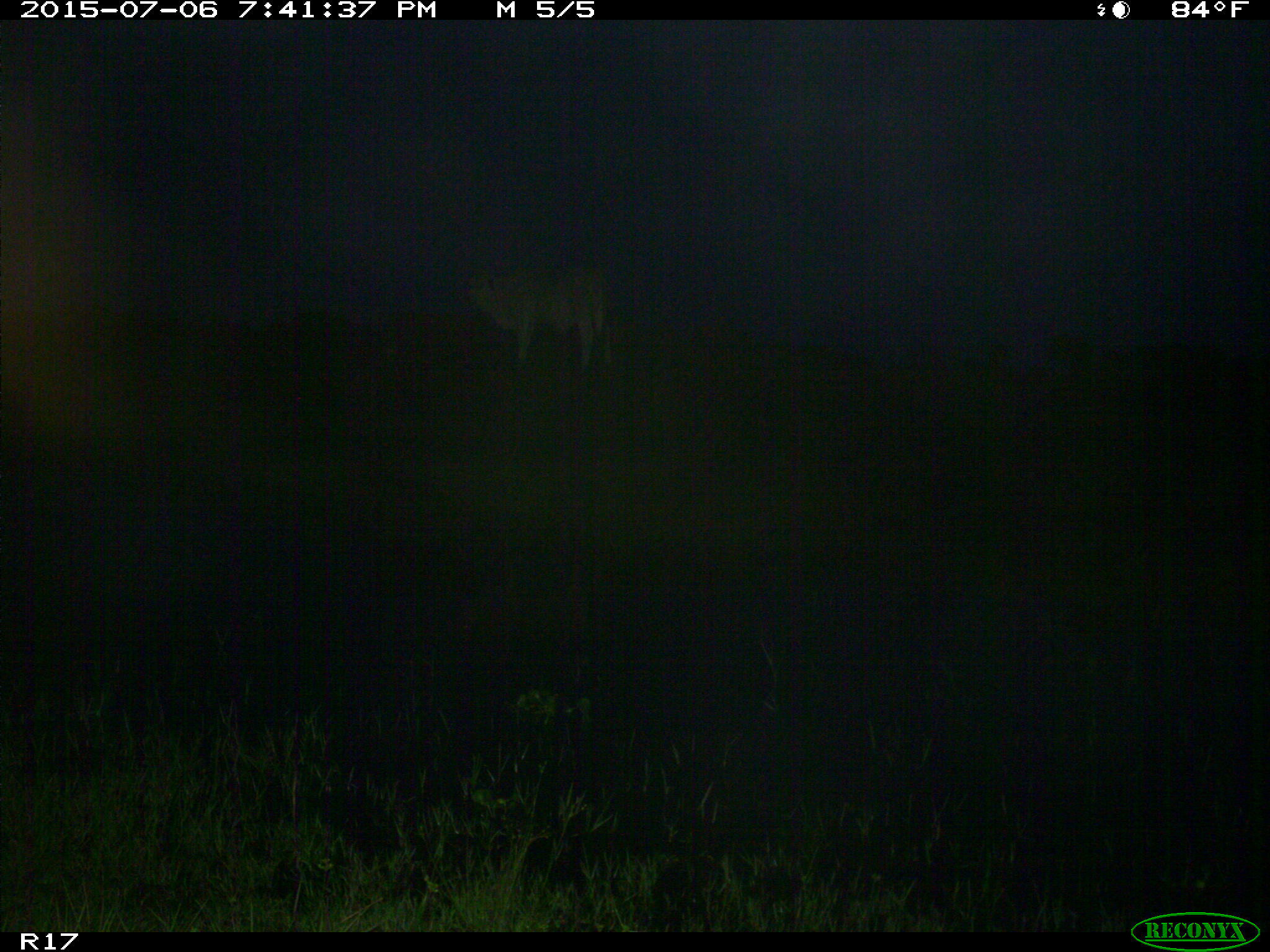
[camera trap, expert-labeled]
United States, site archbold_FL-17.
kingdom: Animalia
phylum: Chordata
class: Mammalia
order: Artiodactyla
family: Bovidae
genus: Bos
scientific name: Bos taurus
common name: domestic cow